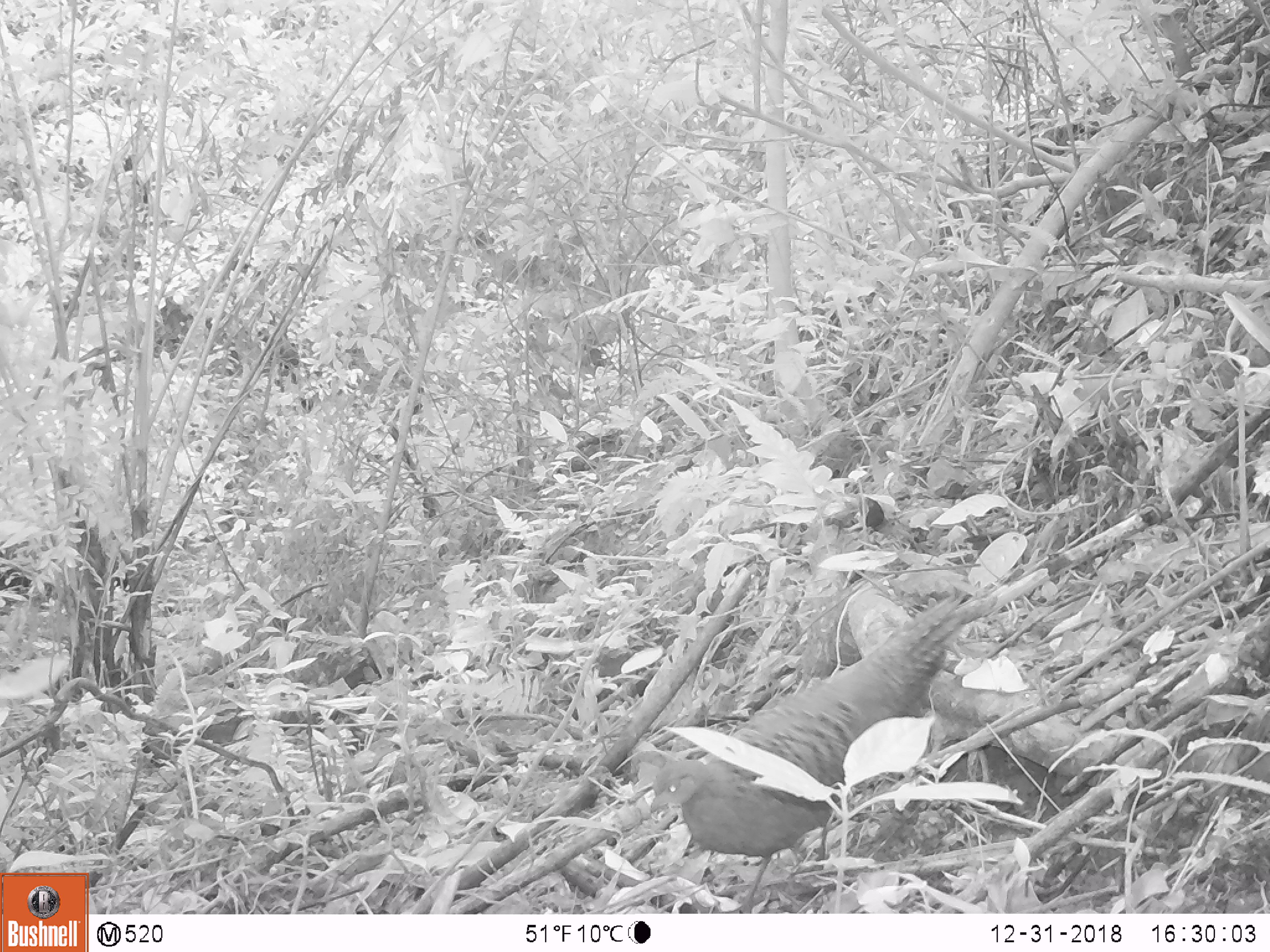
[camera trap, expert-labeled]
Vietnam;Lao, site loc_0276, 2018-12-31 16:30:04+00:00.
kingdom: Animalia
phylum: Chordata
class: Aves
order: Galliformes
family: Phasianidae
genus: Polyplectron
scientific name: Polyplectron bicalcaratum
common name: gray peacock-pheasant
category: grey peacock pheasant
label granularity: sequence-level